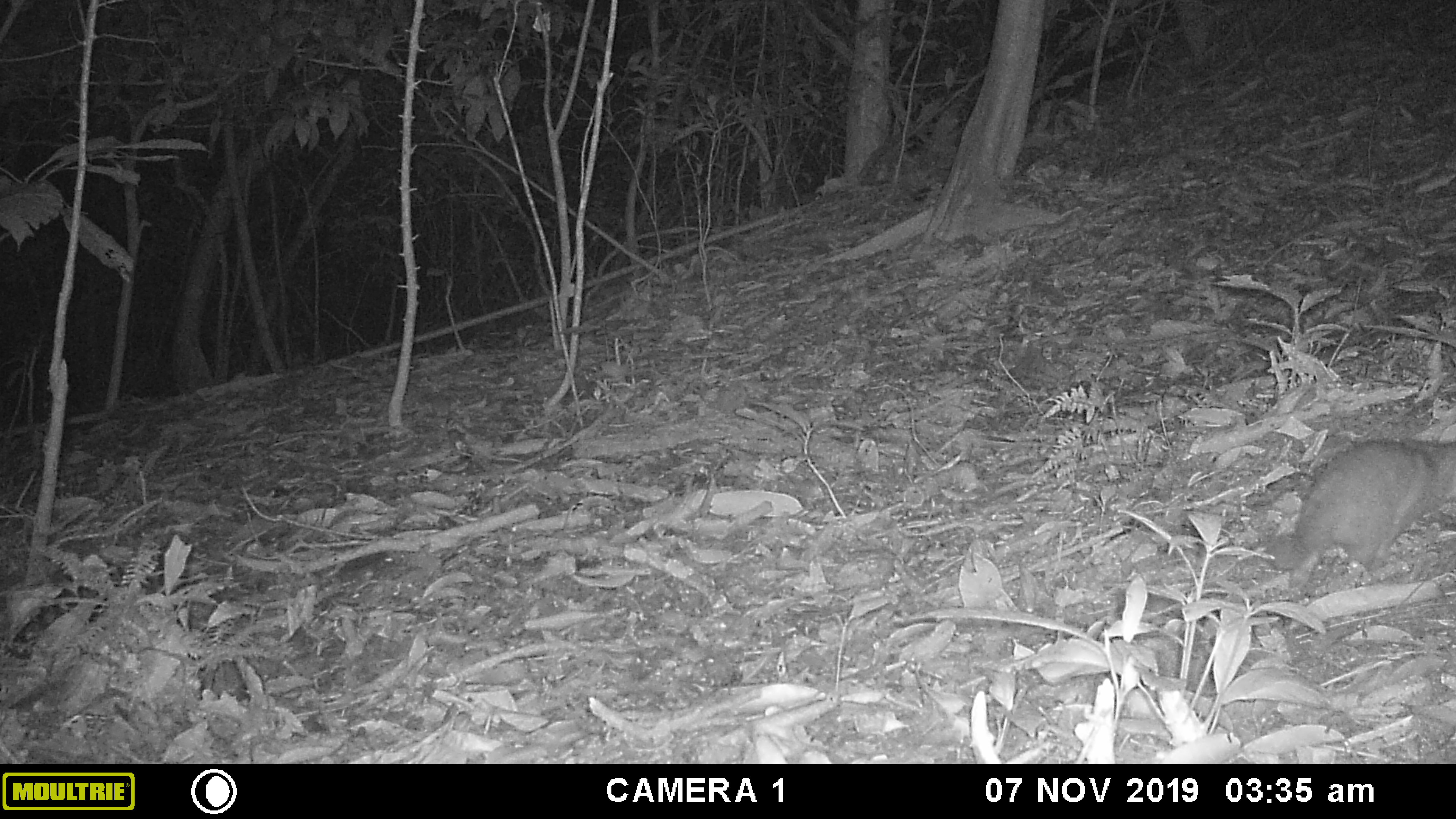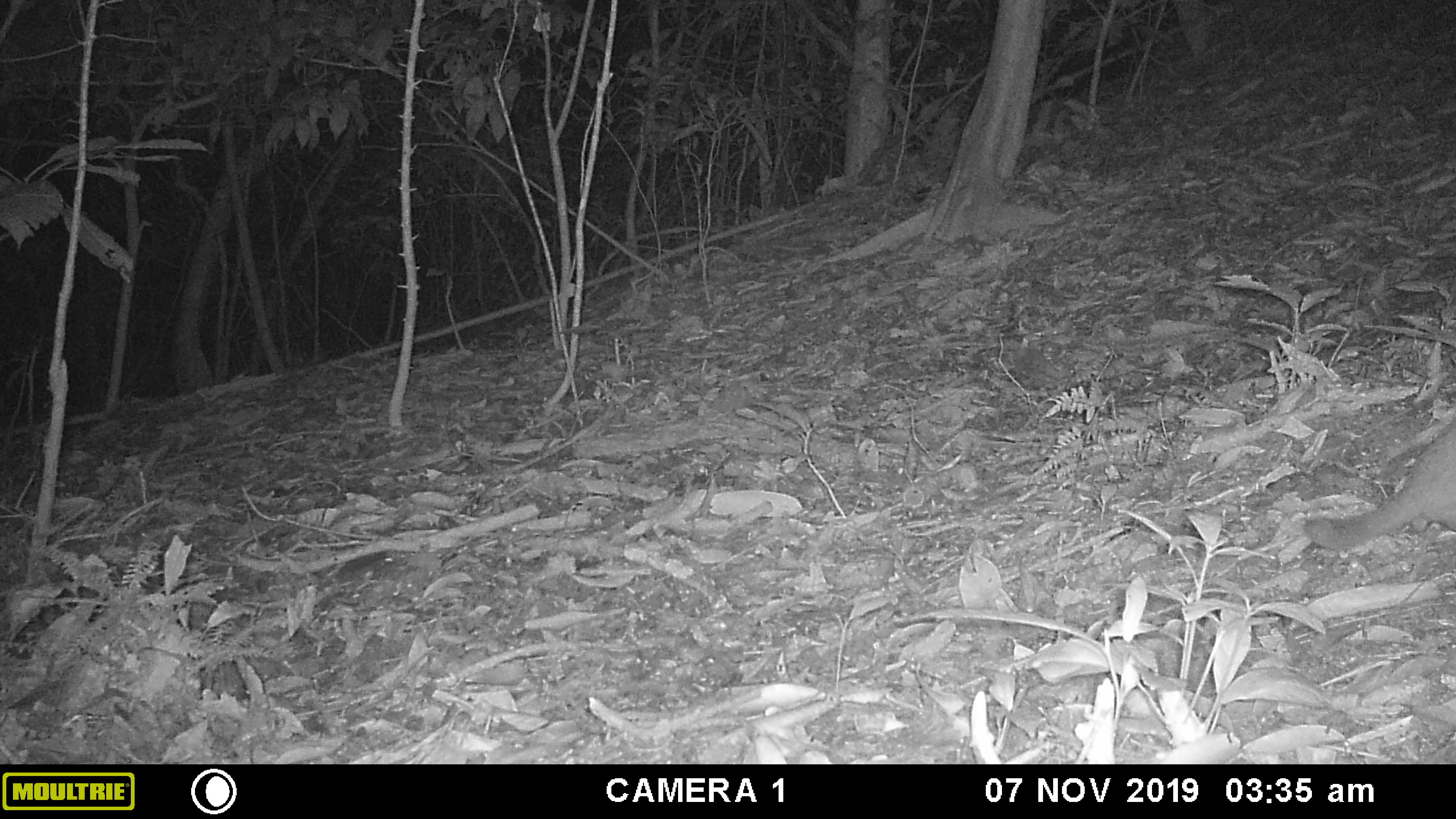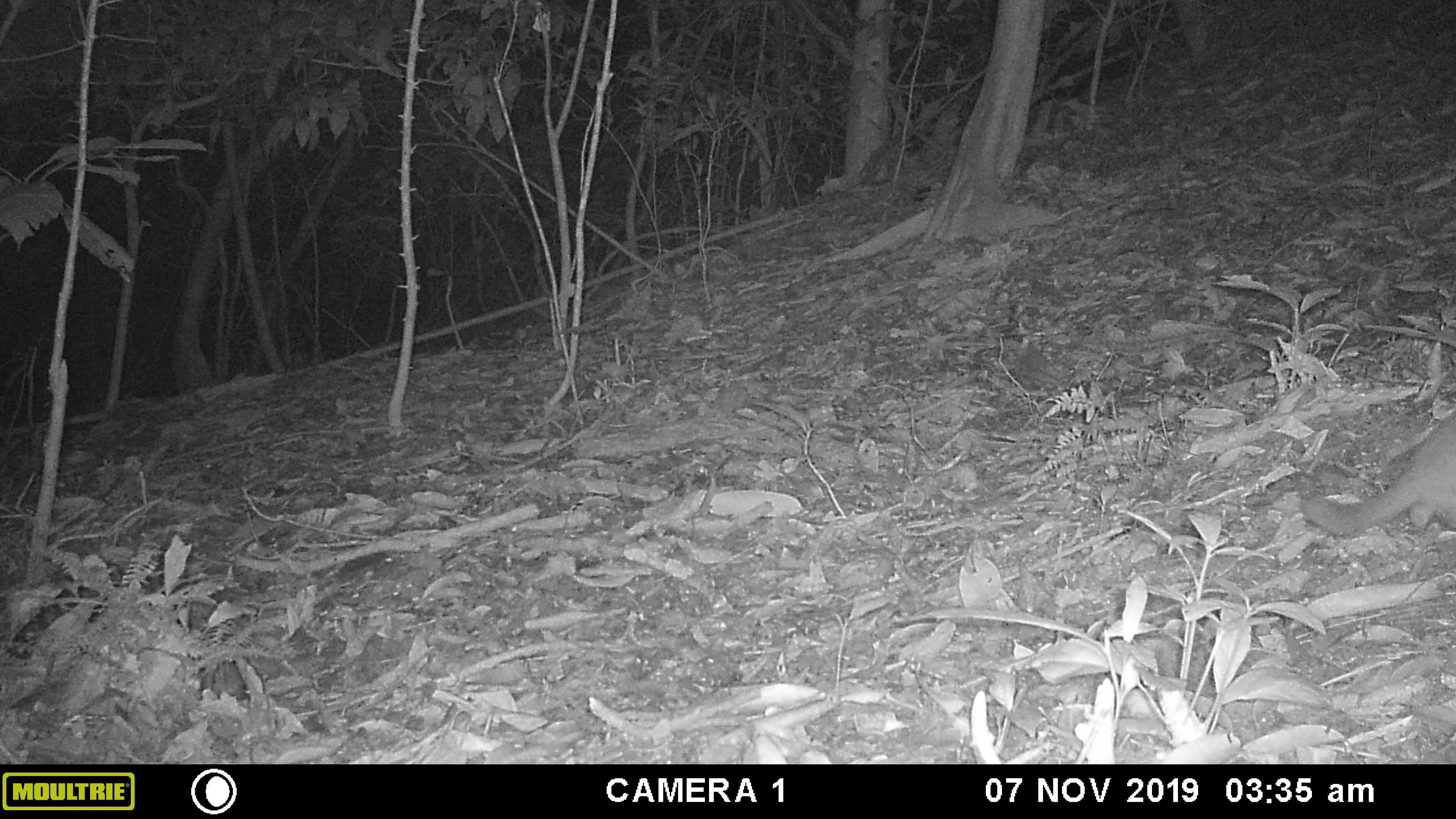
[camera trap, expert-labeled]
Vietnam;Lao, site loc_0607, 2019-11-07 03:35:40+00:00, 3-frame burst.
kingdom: Animalia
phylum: Chordata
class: Mammalia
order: Carnivora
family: Mustelidae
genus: Melogale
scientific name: Melogale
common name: ferret badger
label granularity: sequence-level